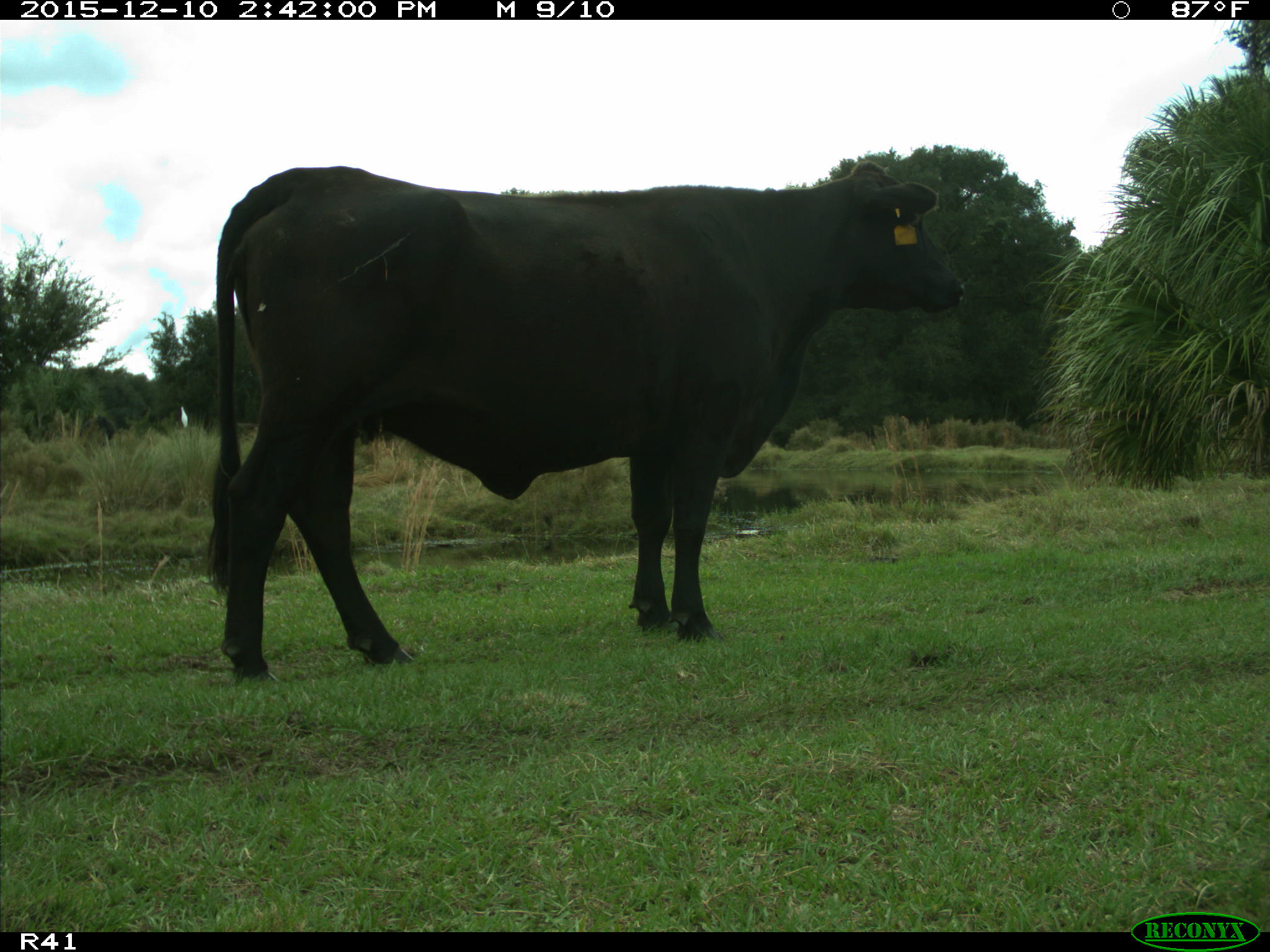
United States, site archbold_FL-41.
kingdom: Animalia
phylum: Chordata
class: Mammalia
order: Artiodactyla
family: Bovidae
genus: Bos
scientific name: Bos taurus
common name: domestic cow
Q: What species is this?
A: Bos taurus (domestic cow).